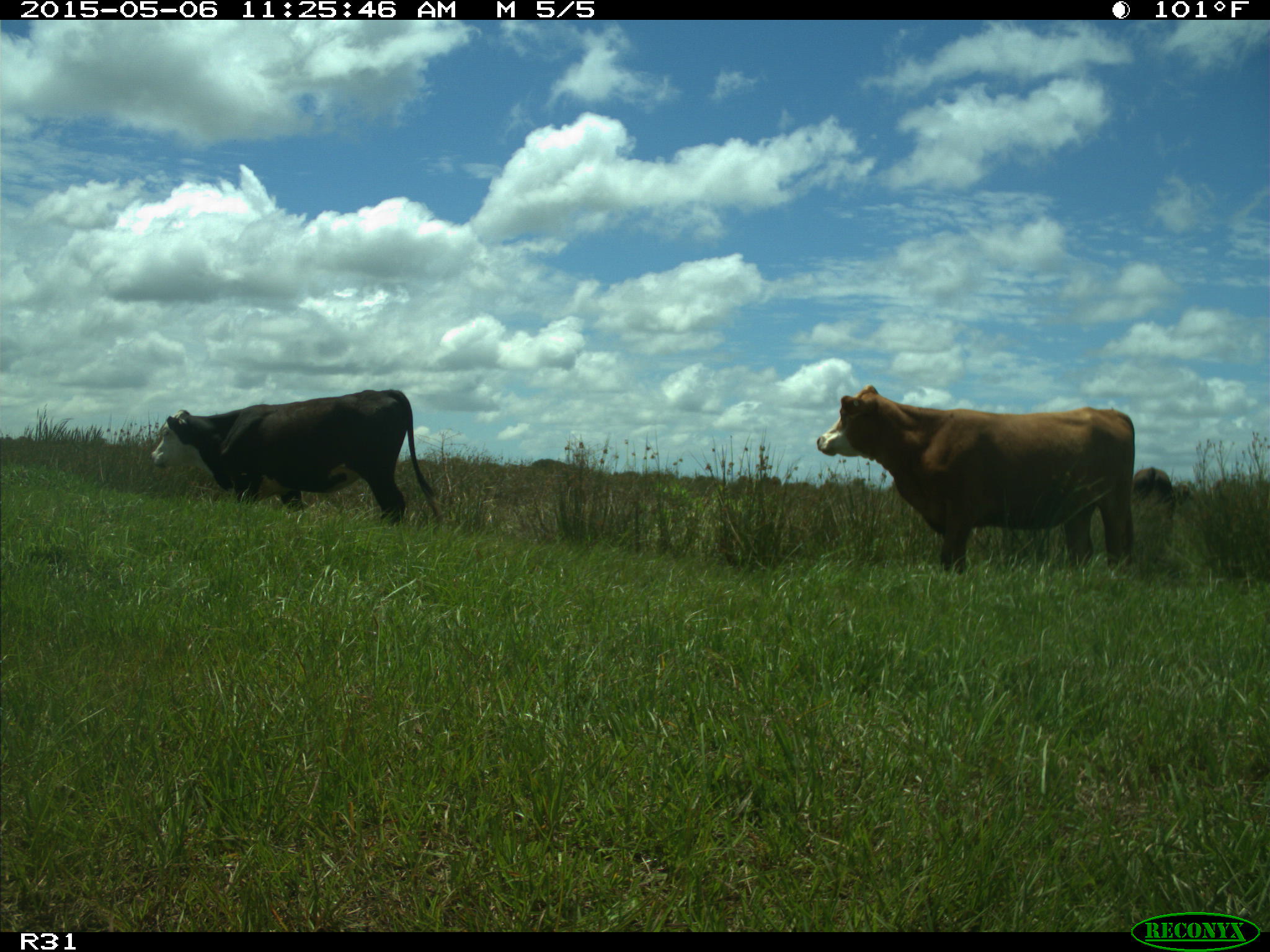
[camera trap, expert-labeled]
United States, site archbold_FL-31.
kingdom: Animalia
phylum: Chordata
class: Mammalia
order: Artiodactyla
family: Bovidae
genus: Bos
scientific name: Bos taurus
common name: domestic cow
Bos taurus (domestic cow).